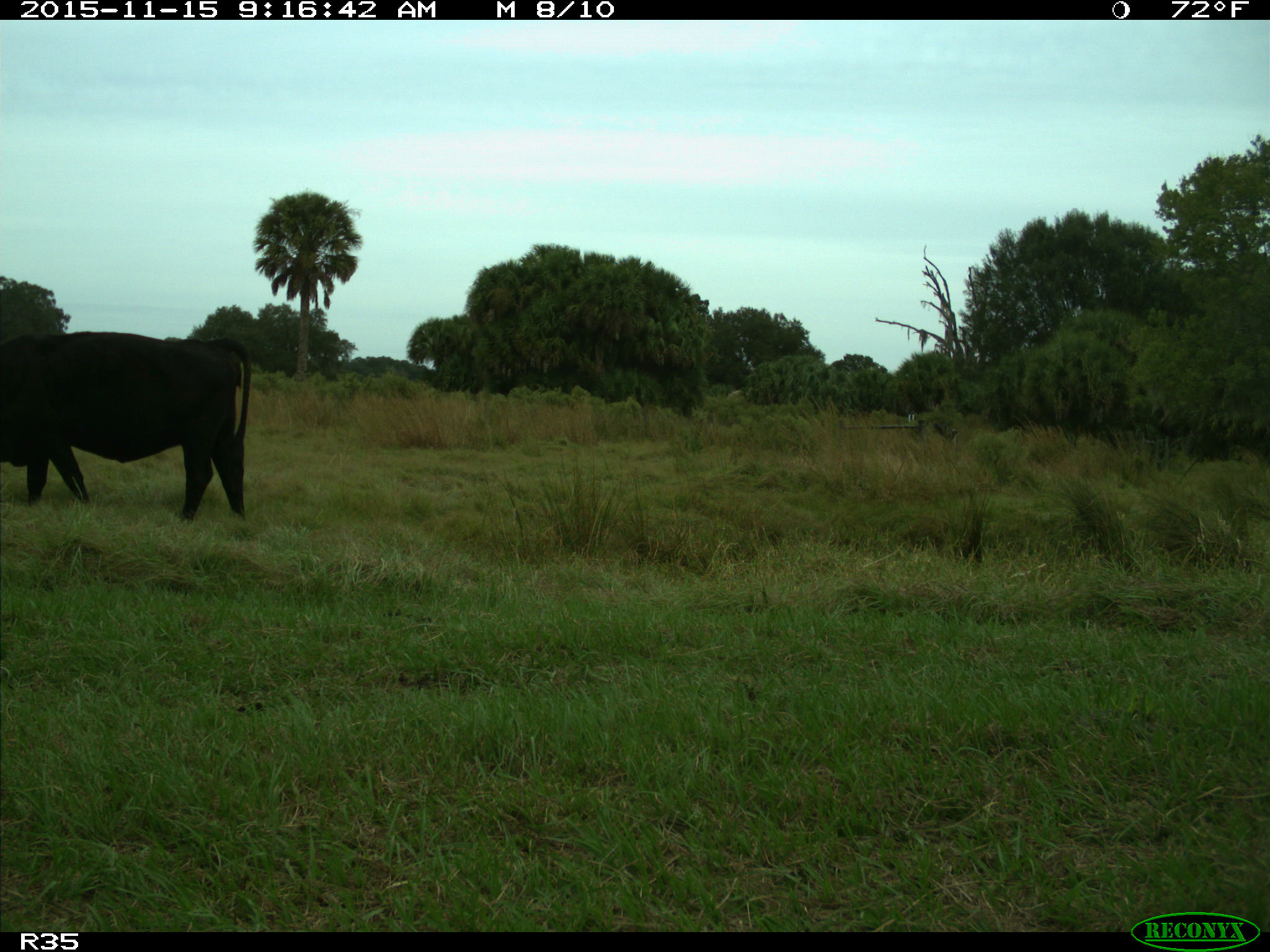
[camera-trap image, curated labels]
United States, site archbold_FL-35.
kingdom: Animalia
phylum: Chordata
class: Mammalia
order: Artiodactyla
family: Bovidae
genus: Bos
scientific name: Bos taurus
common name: domestic cow